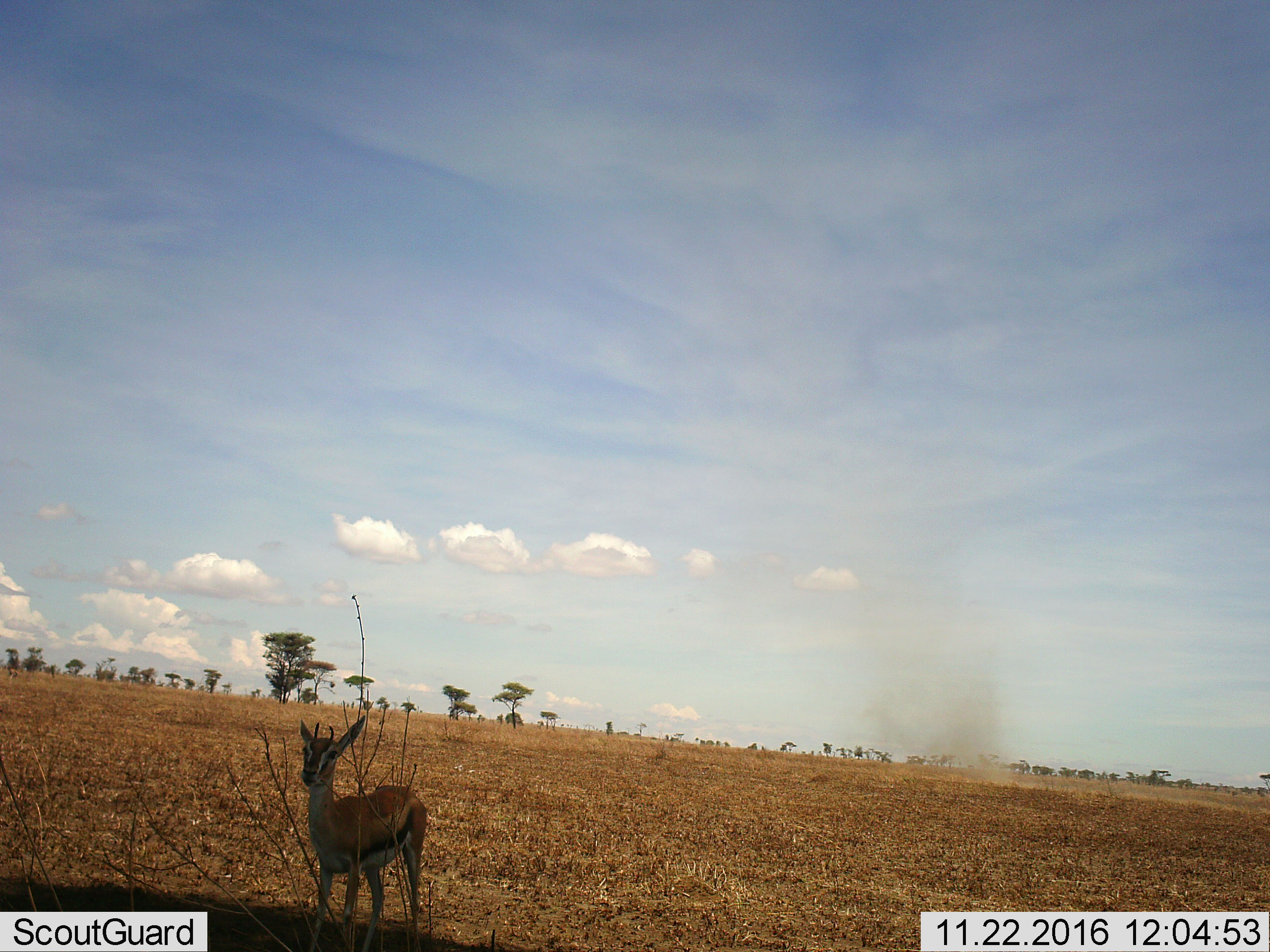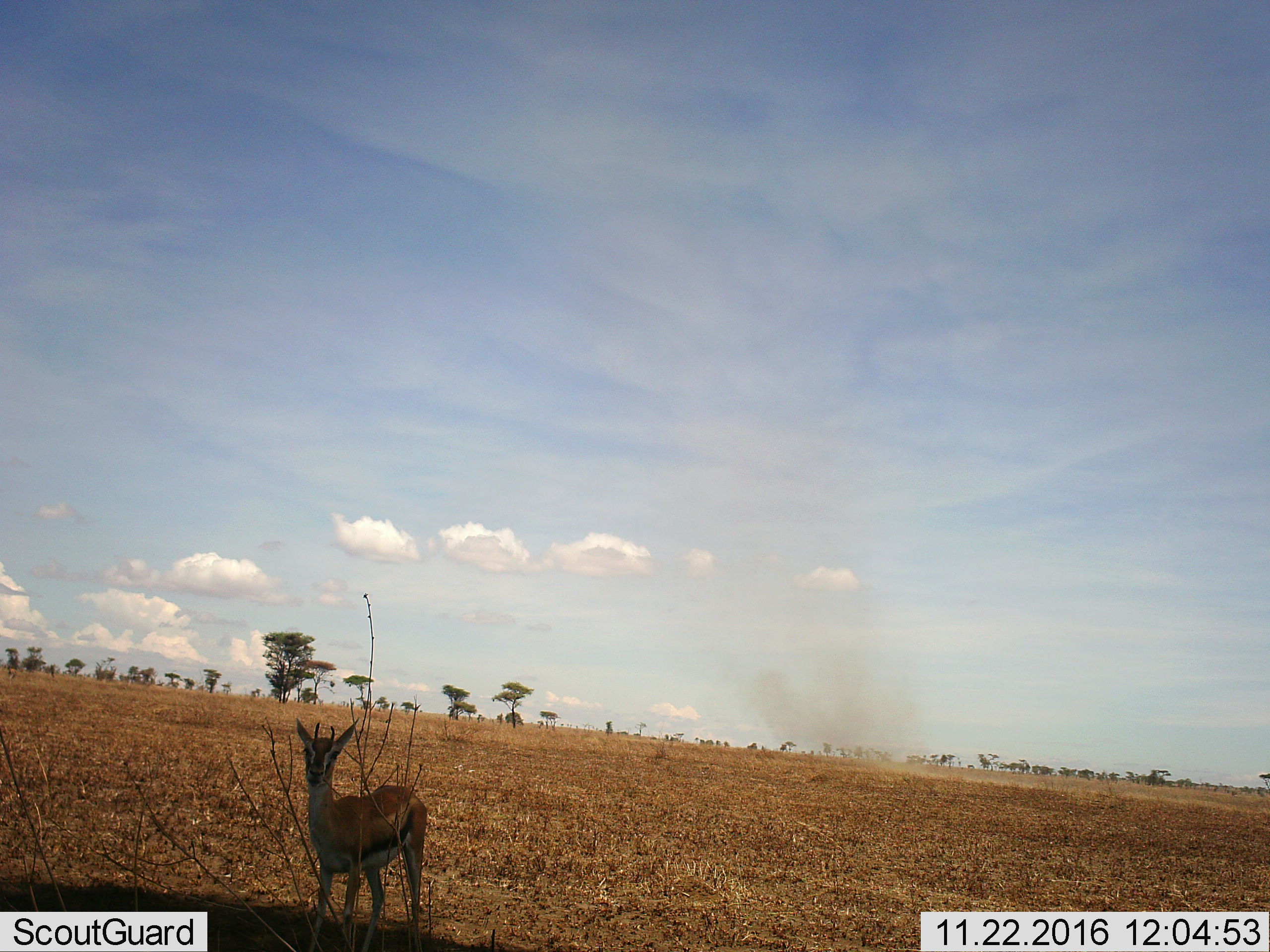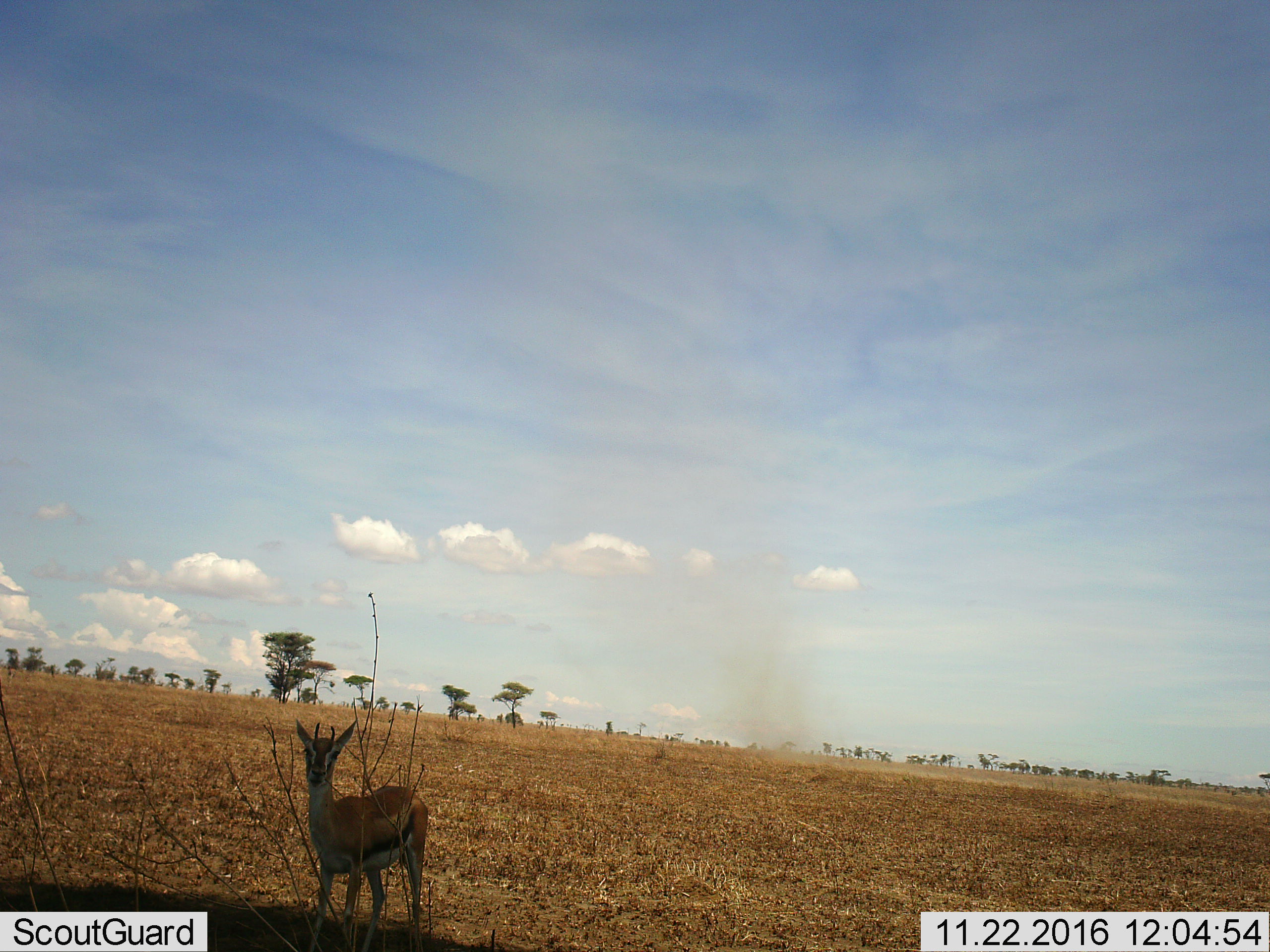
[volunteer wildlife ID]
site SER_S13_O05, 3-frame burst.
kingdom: Animalia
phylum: Chordata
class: Mammalia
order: Artiodactyla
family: Bovidae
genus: Eudorcas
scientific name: Eudorcas thomsonii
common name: thomson's gazelle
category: gazellethomsons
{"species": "gazellethomsons (thomson's gazelle) (Eudorcas thomsonii)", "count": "1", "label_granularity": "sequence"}